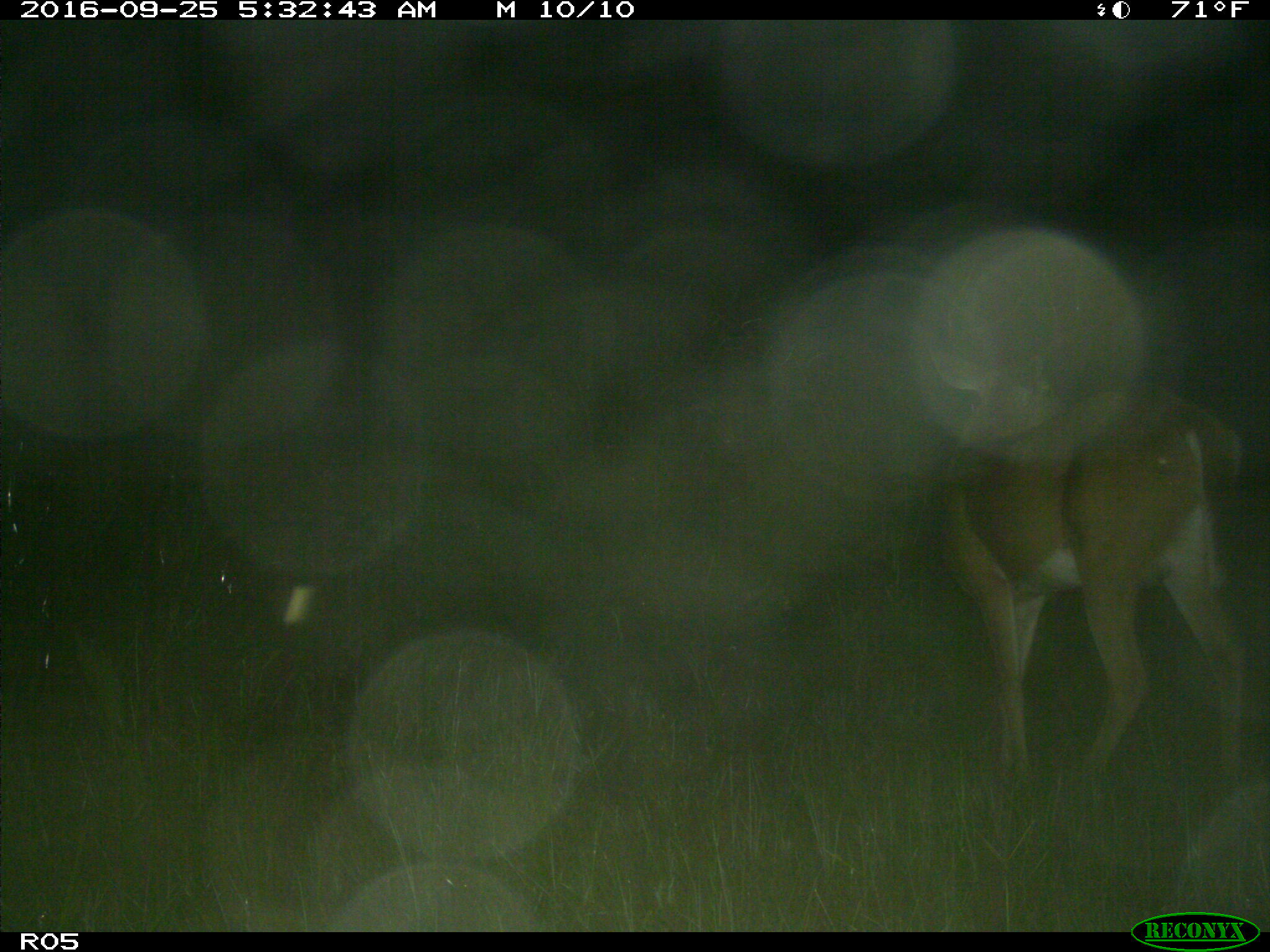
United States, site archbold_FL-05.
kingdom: Animalia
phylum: Chordata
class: Mammalia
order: Artiodactyla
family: Cervidae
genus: Odocoileus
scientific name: Odocoileus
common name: deer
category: unidentified deer